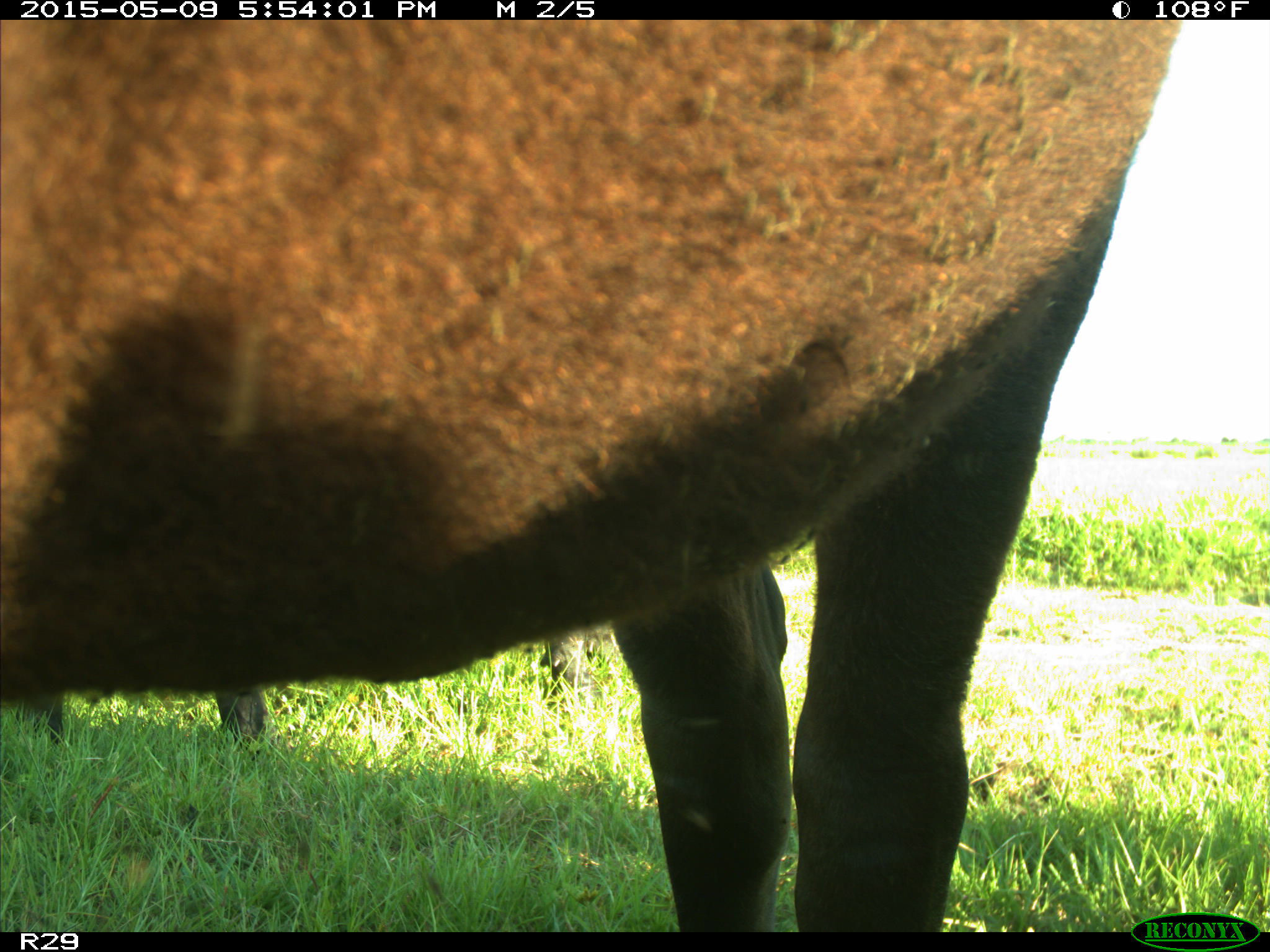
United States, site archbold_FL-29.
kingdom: Animalia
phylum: Chordata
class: Mammalia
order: Artiodactyla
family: Bovidae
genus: Bos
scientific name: Bos taurus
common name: domestic cow